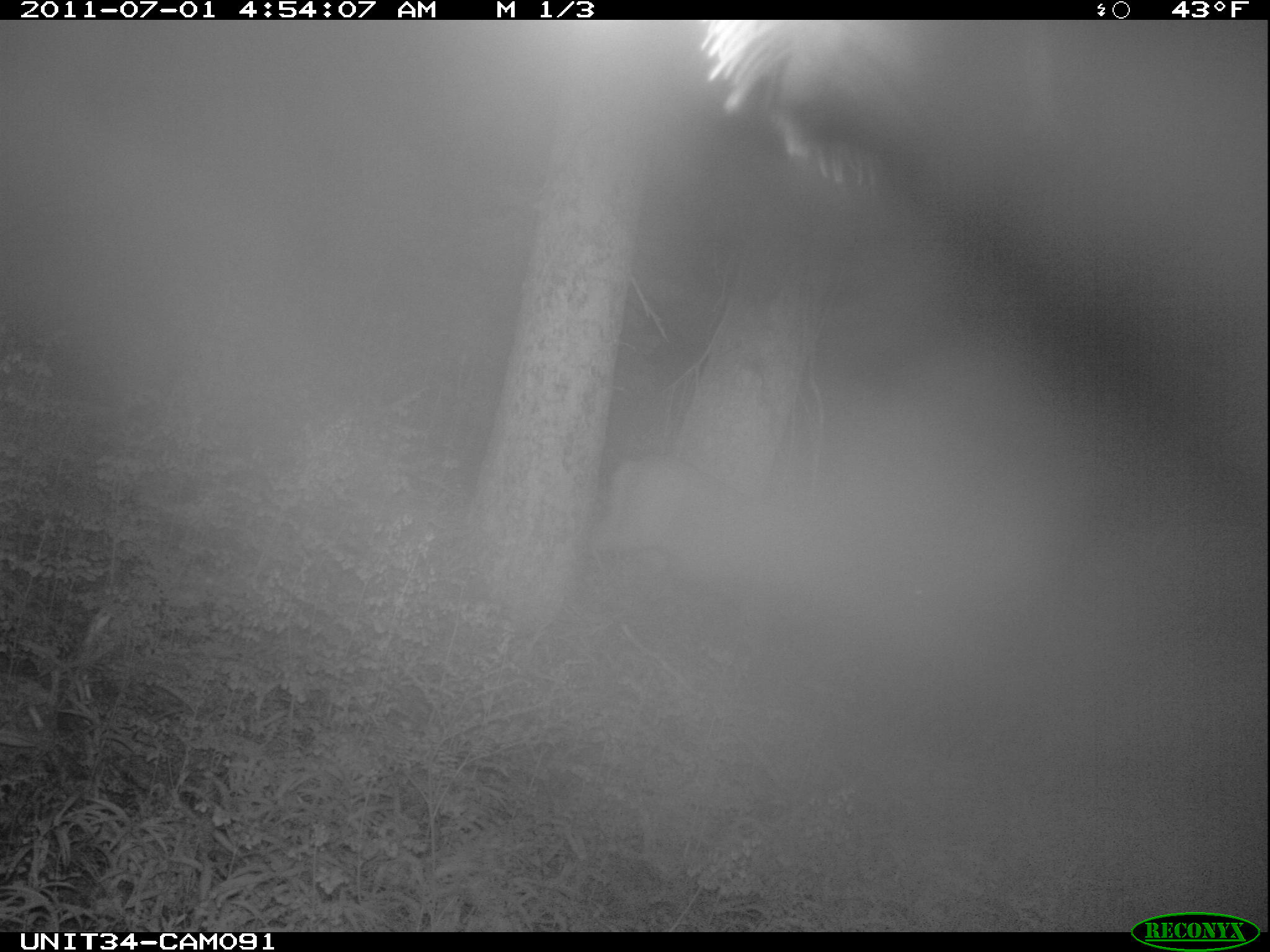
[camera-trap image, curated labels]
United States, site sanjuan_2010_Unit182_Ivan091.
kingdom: Animalia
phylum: Chordata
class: Mammalia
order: Artiodactyla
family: Cervidae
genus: Odocoileus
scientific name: Odocoileus hemionus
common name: mule deer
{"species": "Odocoileus hemionus (mule deer)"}